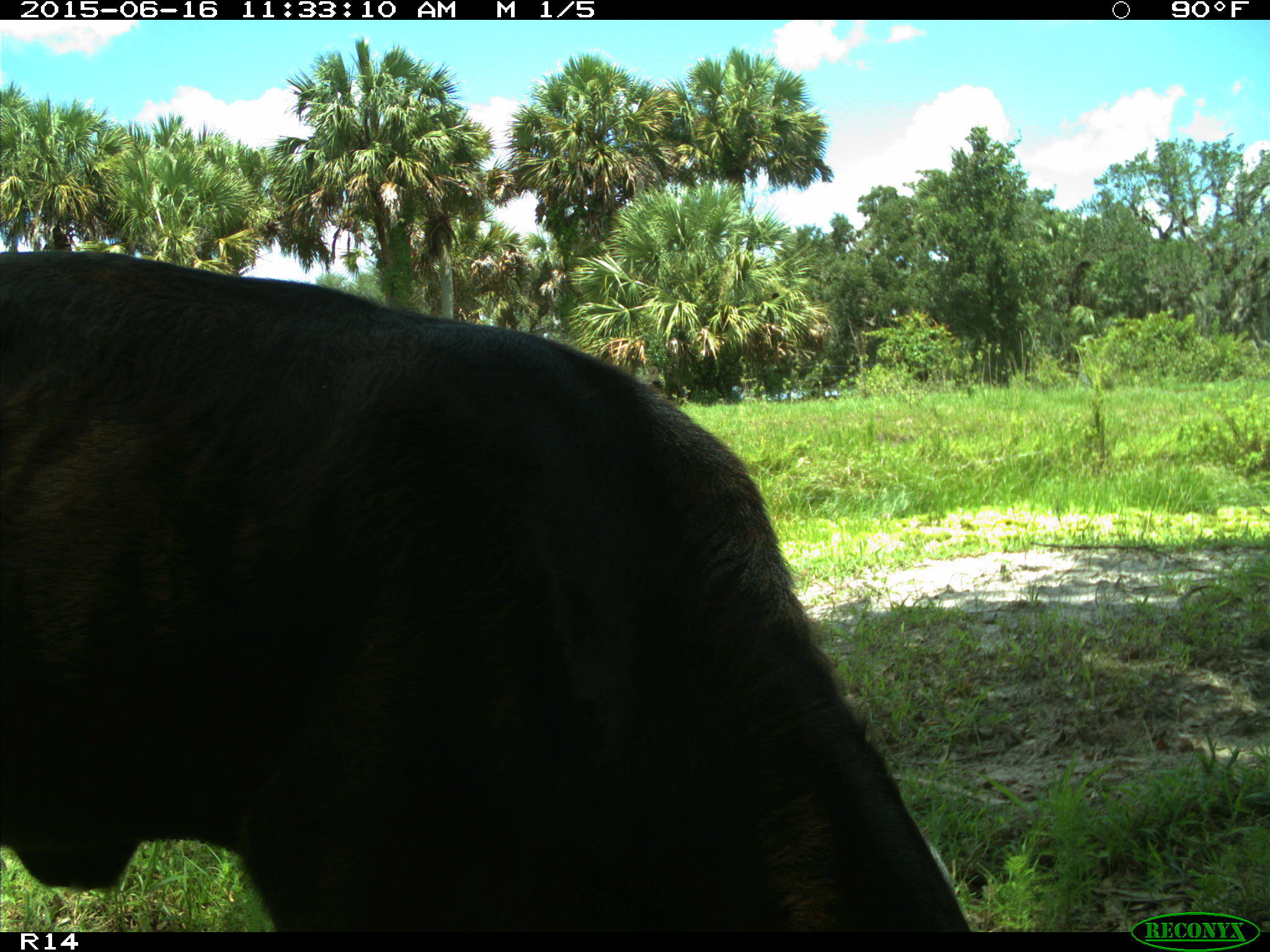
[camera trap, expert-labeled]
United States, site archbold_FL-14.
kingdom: Animalia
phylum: Chordata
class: Mammalia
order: Artiodactyla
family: Bovidae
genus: Bos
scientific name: Bos taurus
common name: domestic cow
Bos taurus (domestic cow).